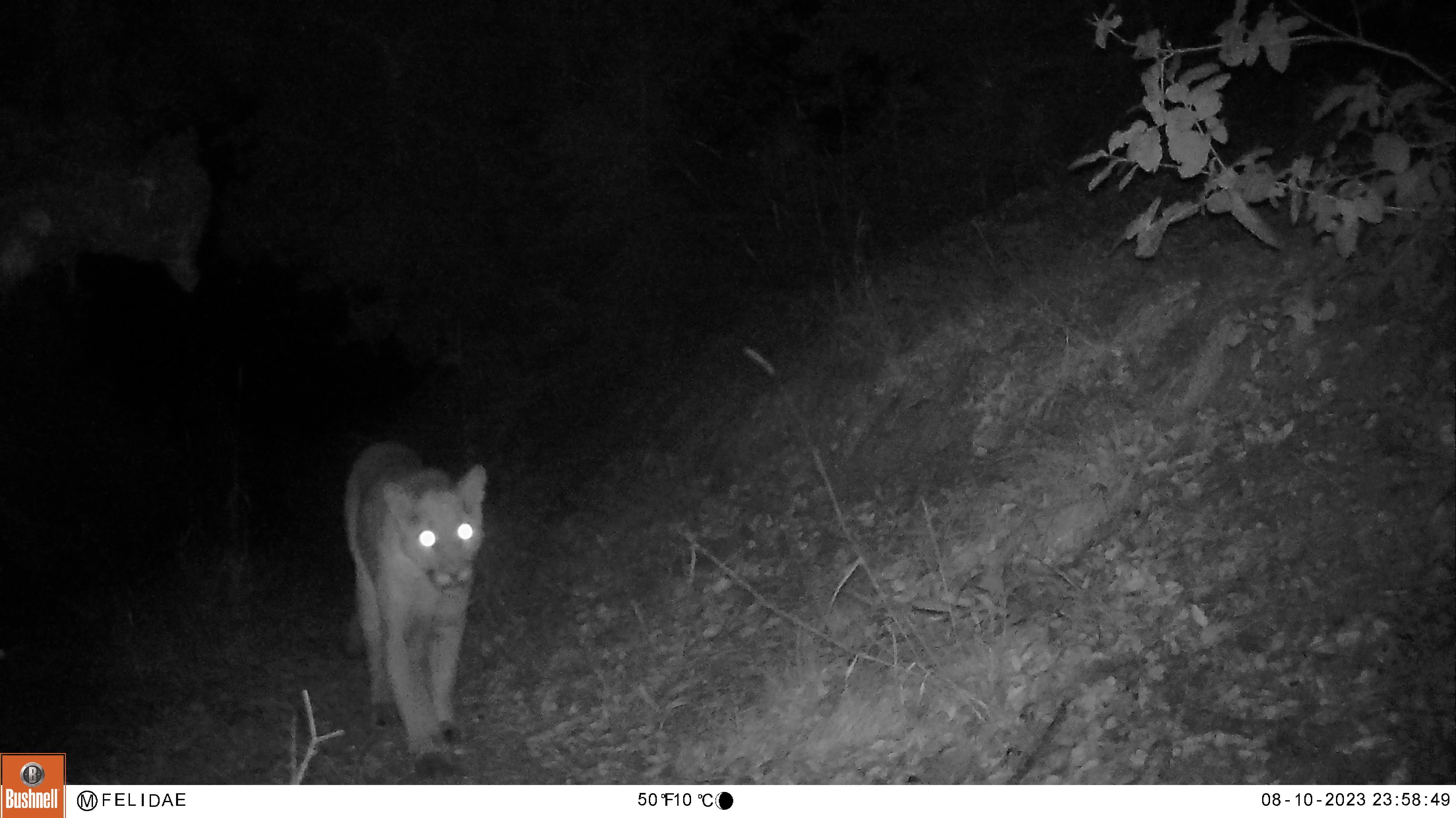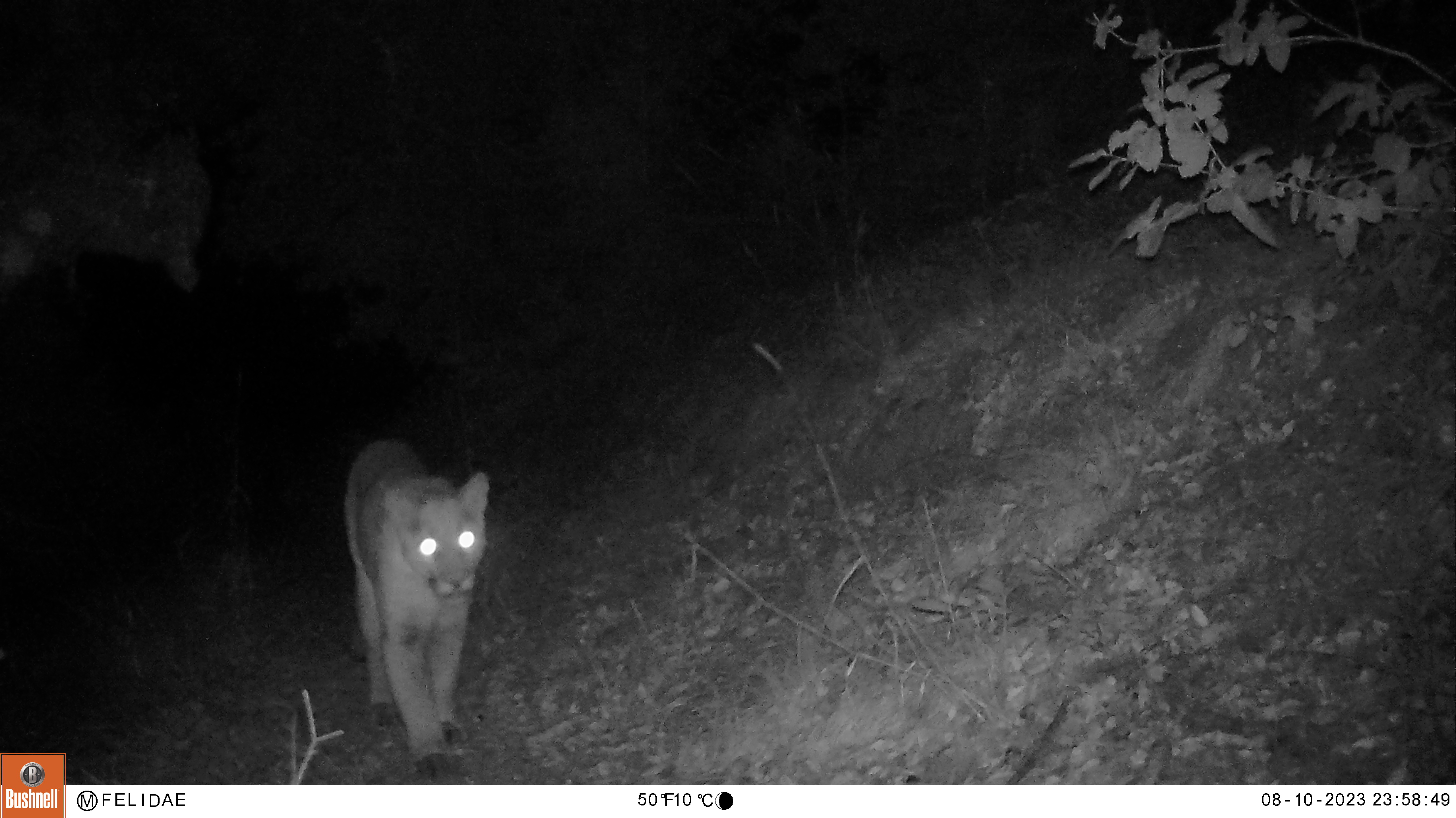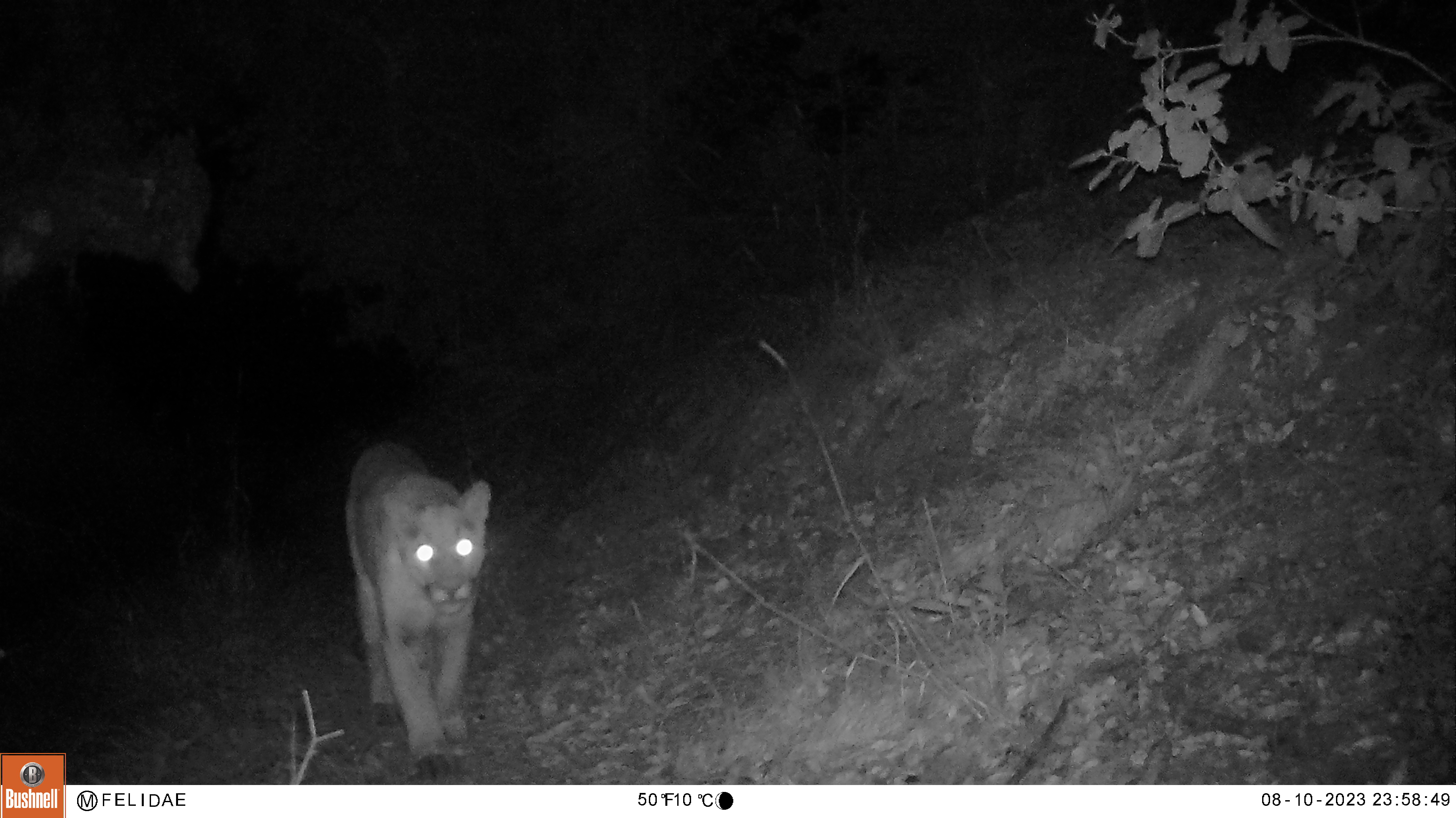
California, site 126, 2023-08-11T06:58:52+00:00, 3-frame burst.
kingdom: Animalia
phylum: Chordata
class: Mammalia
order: Carnivora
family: Felidae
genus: Puma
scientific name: Puma concolor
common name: puma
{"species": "puma (Puma concolor)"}